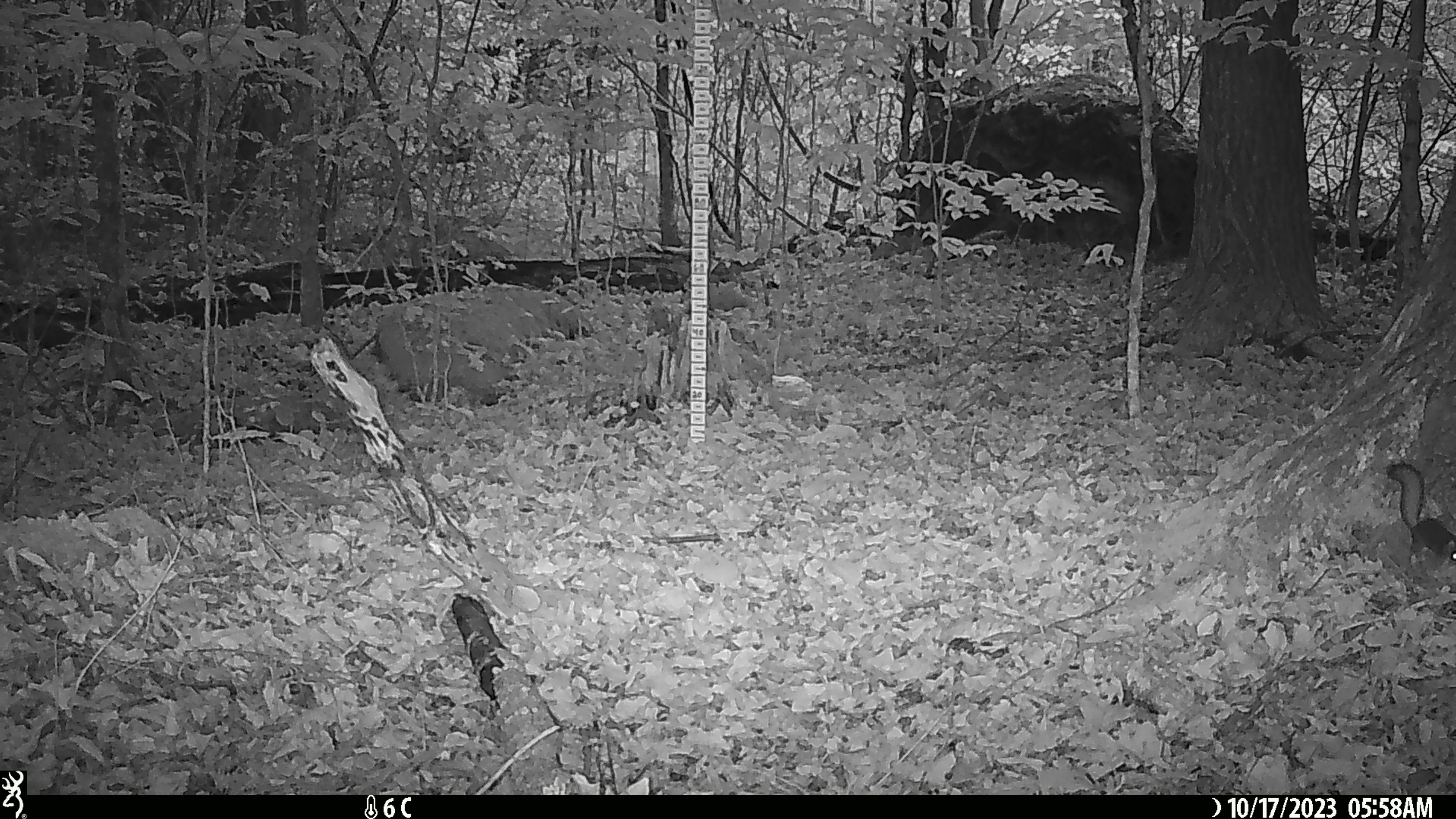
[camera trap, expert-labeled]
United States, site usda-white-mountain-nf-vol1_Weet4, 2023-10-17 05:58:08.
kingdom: Animalia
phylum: Chordata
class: Mammalia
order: Rodentia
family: Sciuridae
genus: Tamiasciurus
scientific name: Tamiasciurus hudsonicus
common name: red squirrel